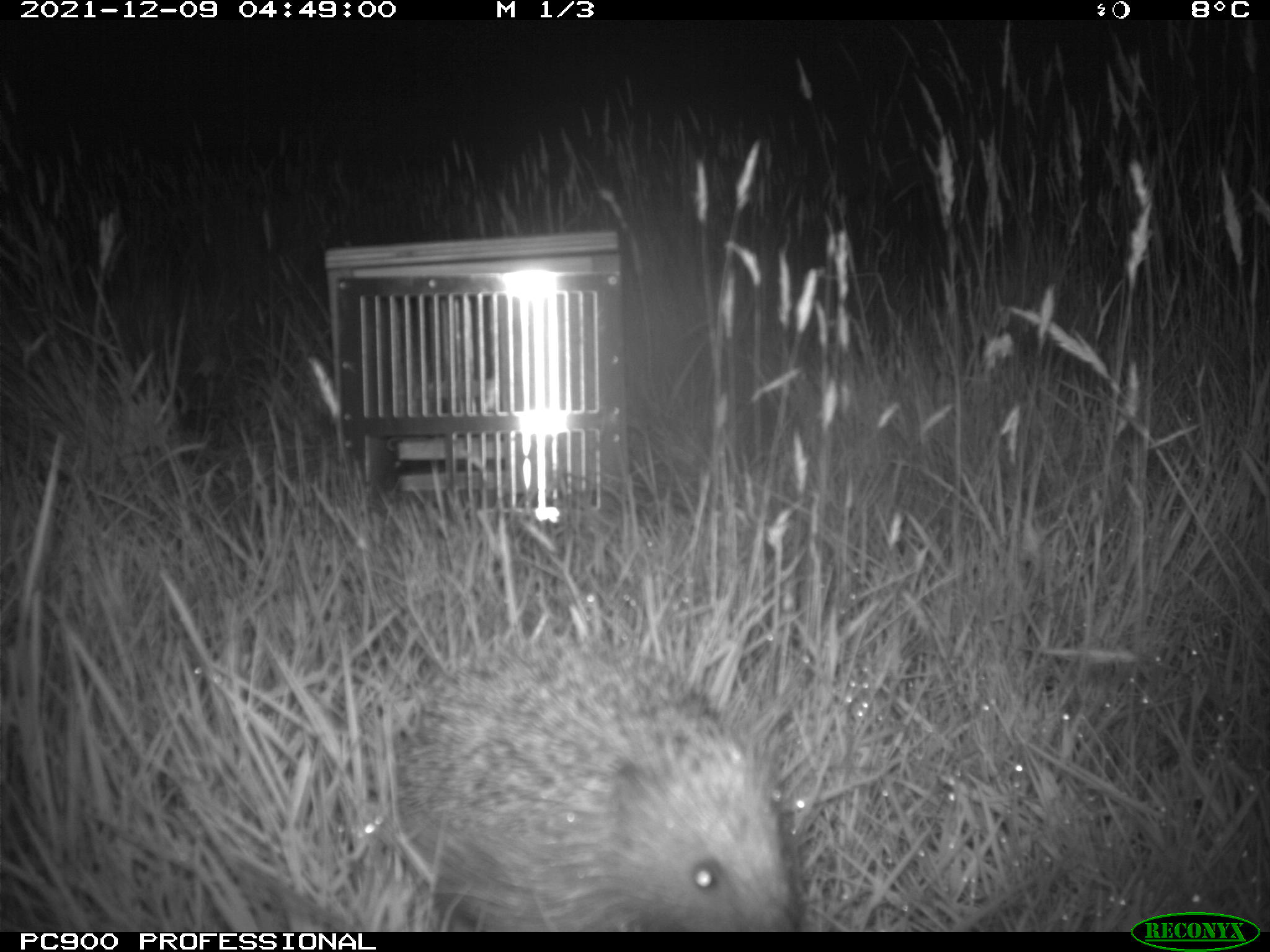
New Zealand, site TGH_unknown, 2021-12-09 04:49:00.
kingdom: Animalia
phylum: Chordata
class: Mammalia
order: Eulipotyphla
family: Erinaceidae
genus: Erinaceus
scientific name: Erinaceus europaeus europaeus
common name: european hedgehog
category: hedgehog